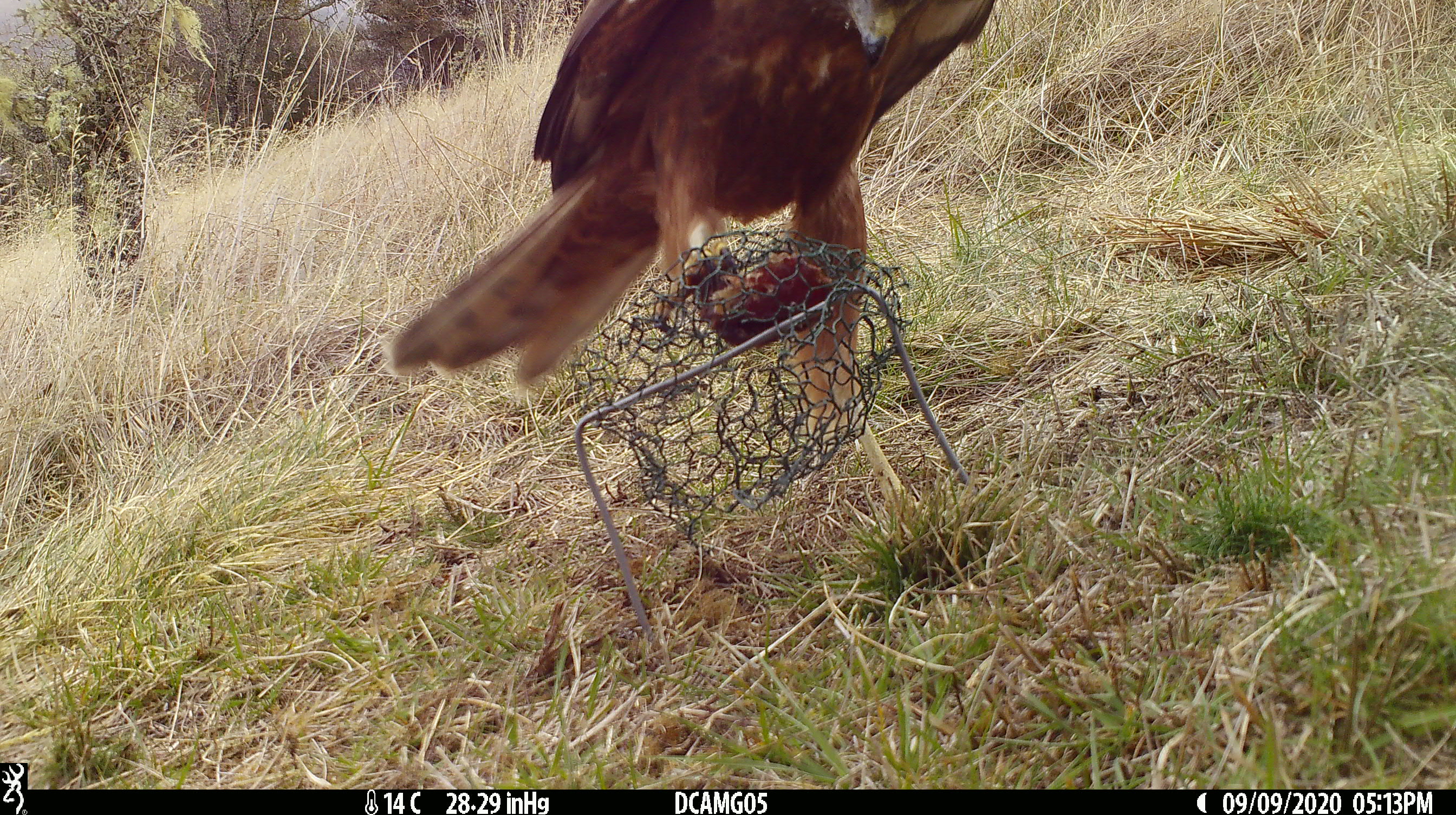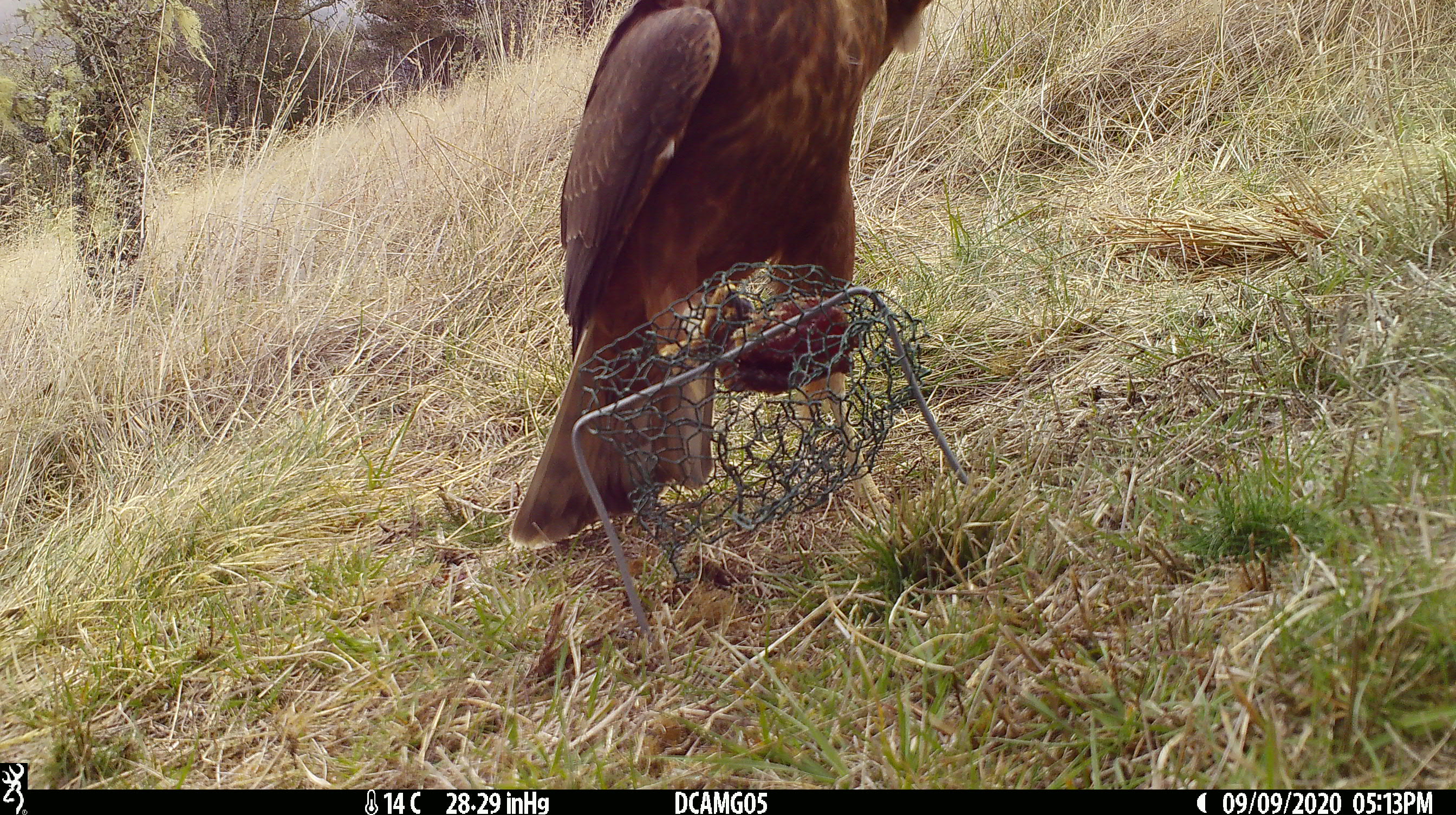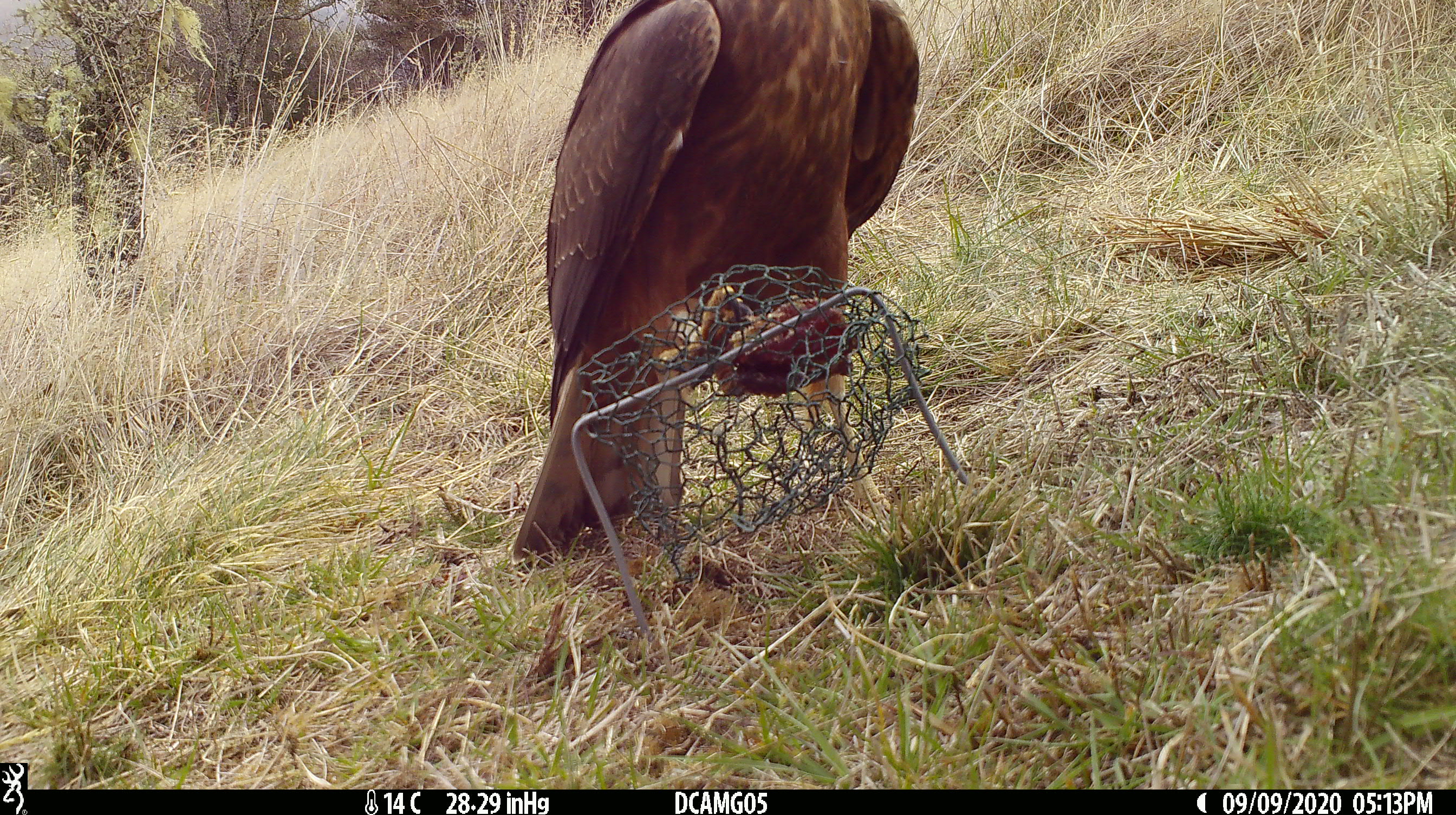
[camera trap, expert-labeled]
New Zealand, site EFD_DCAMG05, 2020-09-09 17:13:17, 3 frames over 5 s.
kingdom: Animalia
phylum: Chordata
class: Aves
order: Accipitriformes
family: Accipitridae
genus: Circus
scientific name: Circus approximans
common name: swamp harrier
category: harrier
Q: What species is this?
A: Harrier (swamp harrier) (Circus approximans).